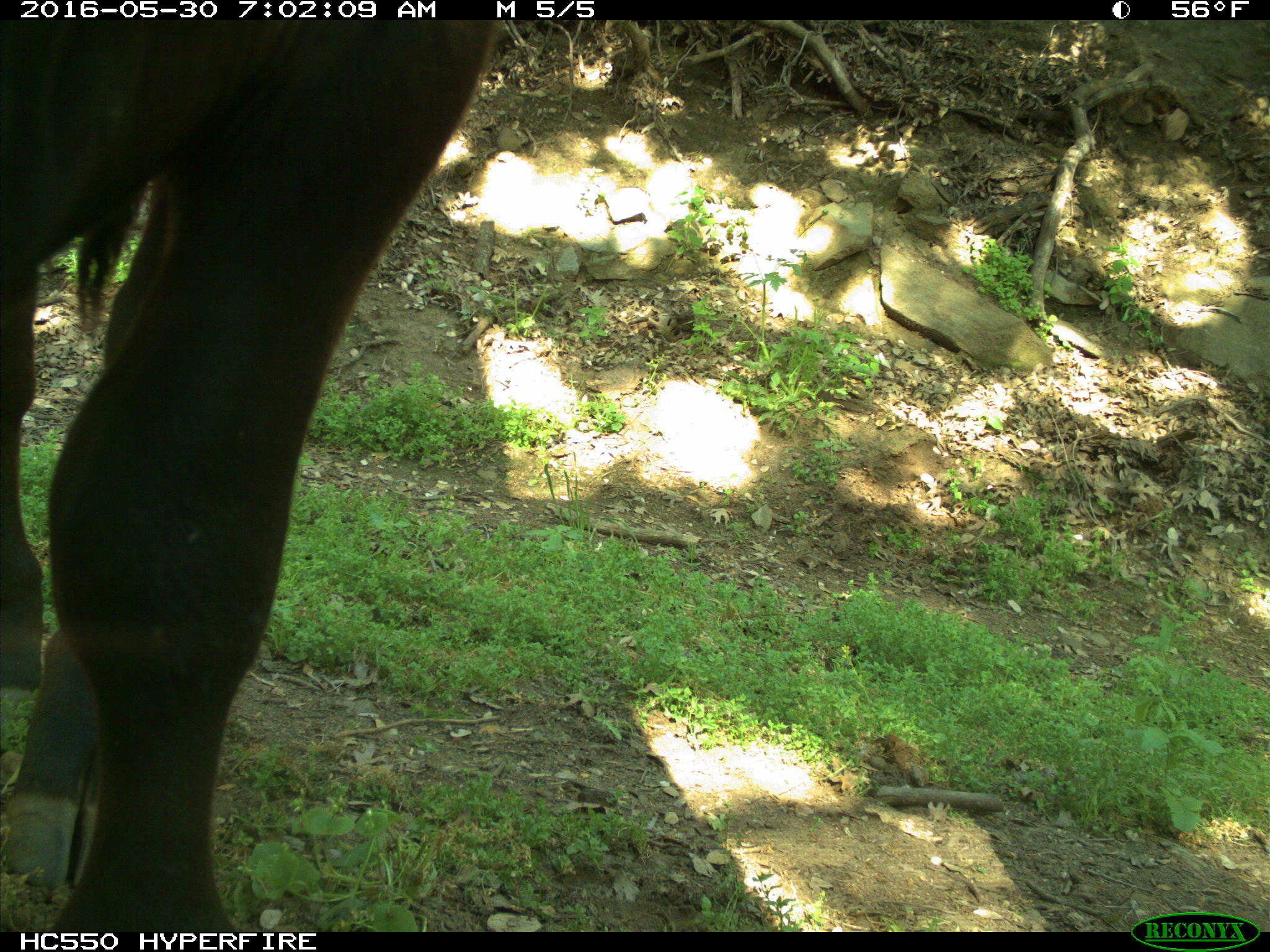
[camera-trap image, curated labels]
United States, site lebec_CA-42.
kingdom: Animalia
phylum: Chordata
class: Mammalia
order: Artiodactyla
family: Bovidae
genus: Bos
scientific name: Bos taurus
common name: domestic cow